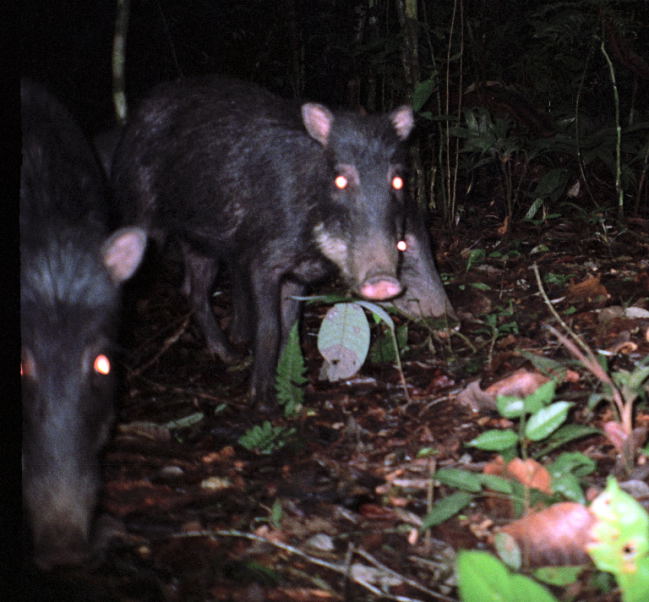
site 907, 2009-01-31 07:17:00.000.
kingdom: Animalia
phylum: Chordata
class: Mammalia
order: Artiodactyla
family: Tayassuidae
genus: Tayassu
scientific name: Tayassu pecari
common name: white-lipped peccary